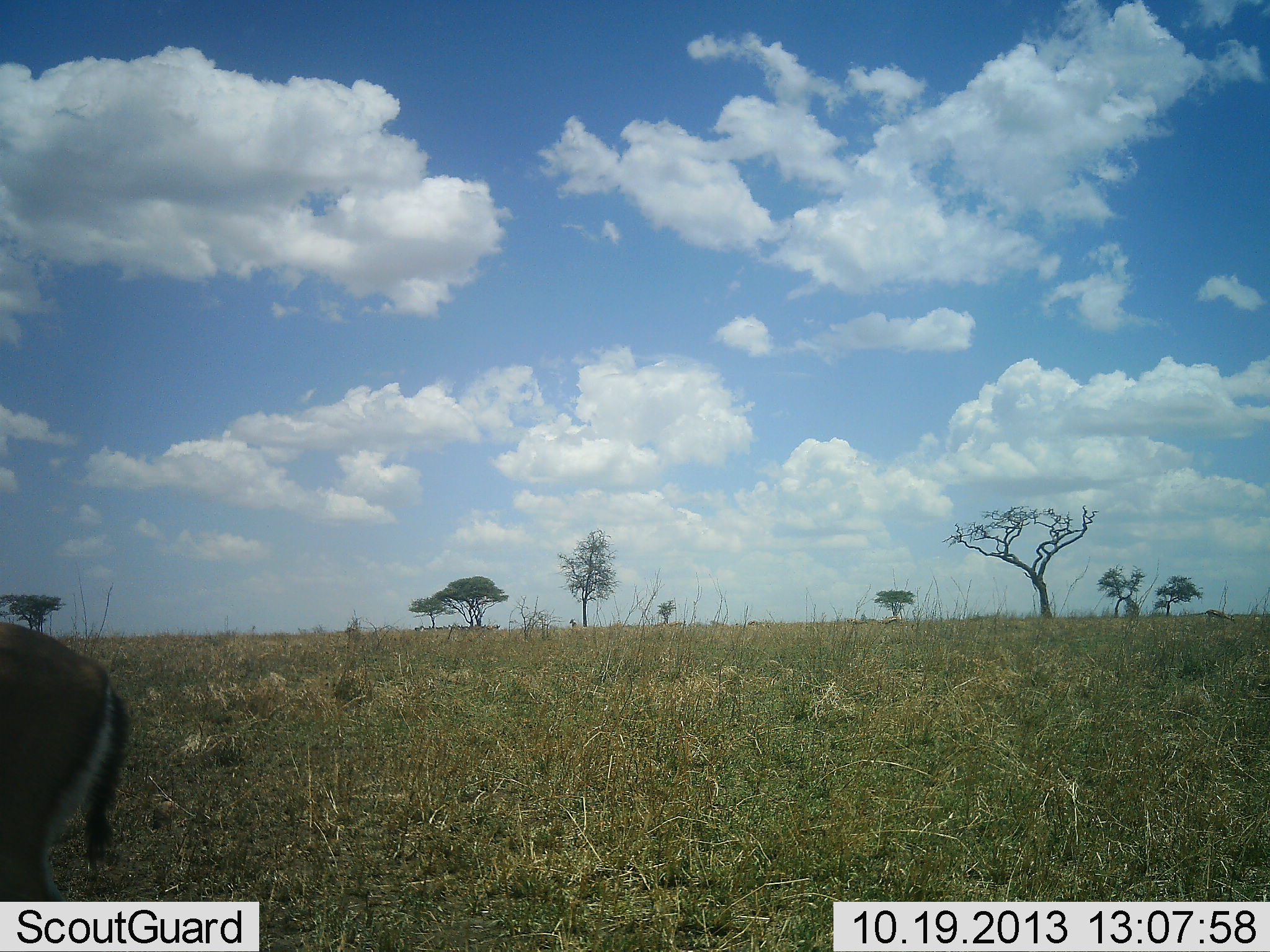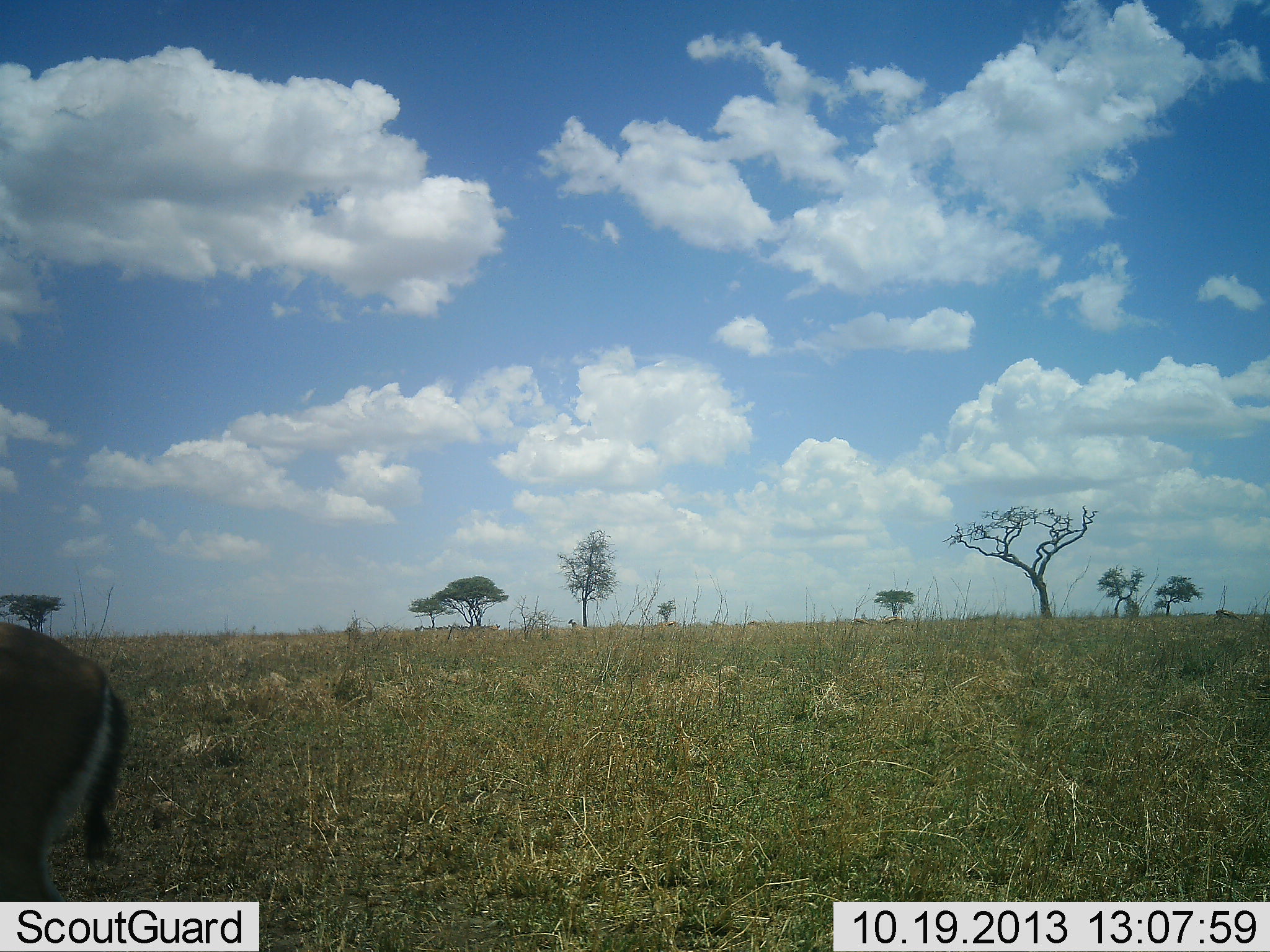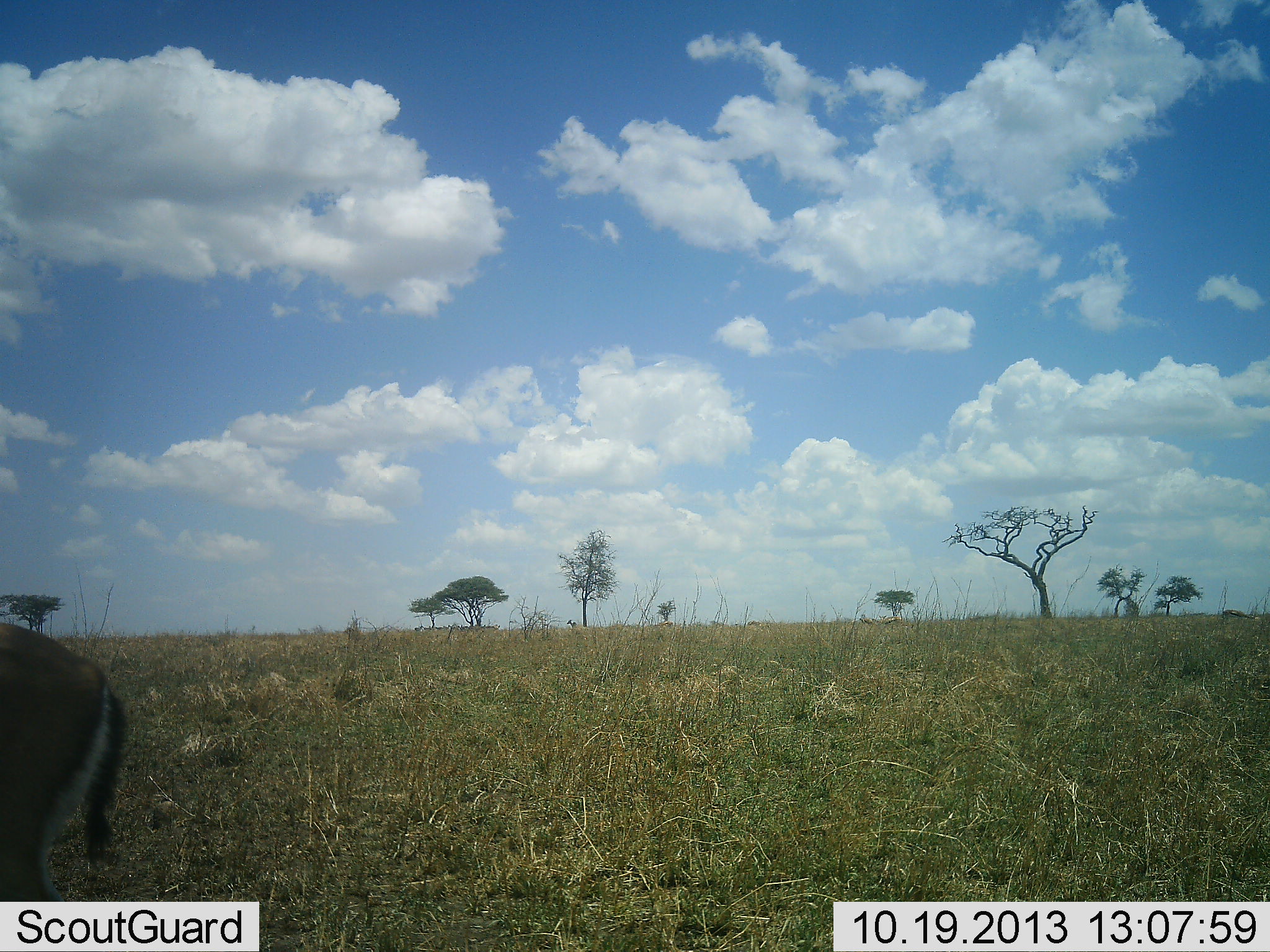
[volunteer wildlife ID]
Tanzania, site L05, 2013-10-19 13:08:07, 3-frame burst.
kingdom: Animalia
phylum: Chordata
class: Mammalia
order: Artiodactyla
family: Bovidae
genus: Eudorcas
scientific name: Eudorcas thomsonii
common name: thomson's gazelle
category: gazellethomsons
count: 1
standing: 88%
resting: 4%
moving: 12%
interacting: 0%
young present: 0%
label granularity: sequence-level